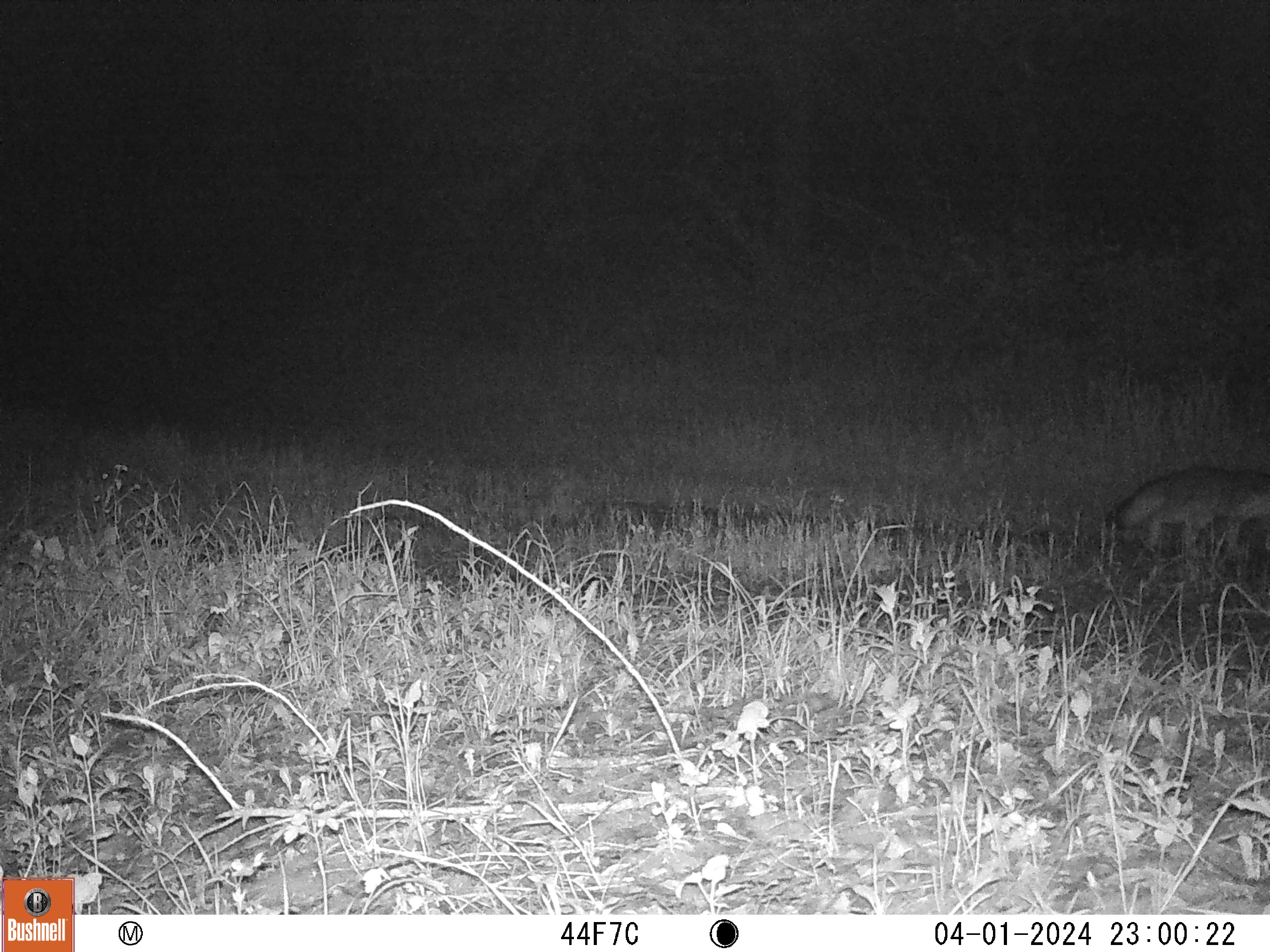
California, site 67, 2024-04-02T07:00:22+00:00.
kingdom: Animalia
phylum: Chordata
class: Mammalia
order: Carnivora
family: Canidae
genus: Urocyon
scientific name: Urocyon cinereoargenteus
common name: gray fox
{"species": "gray fox (Urocyon cinereoargenteus)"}